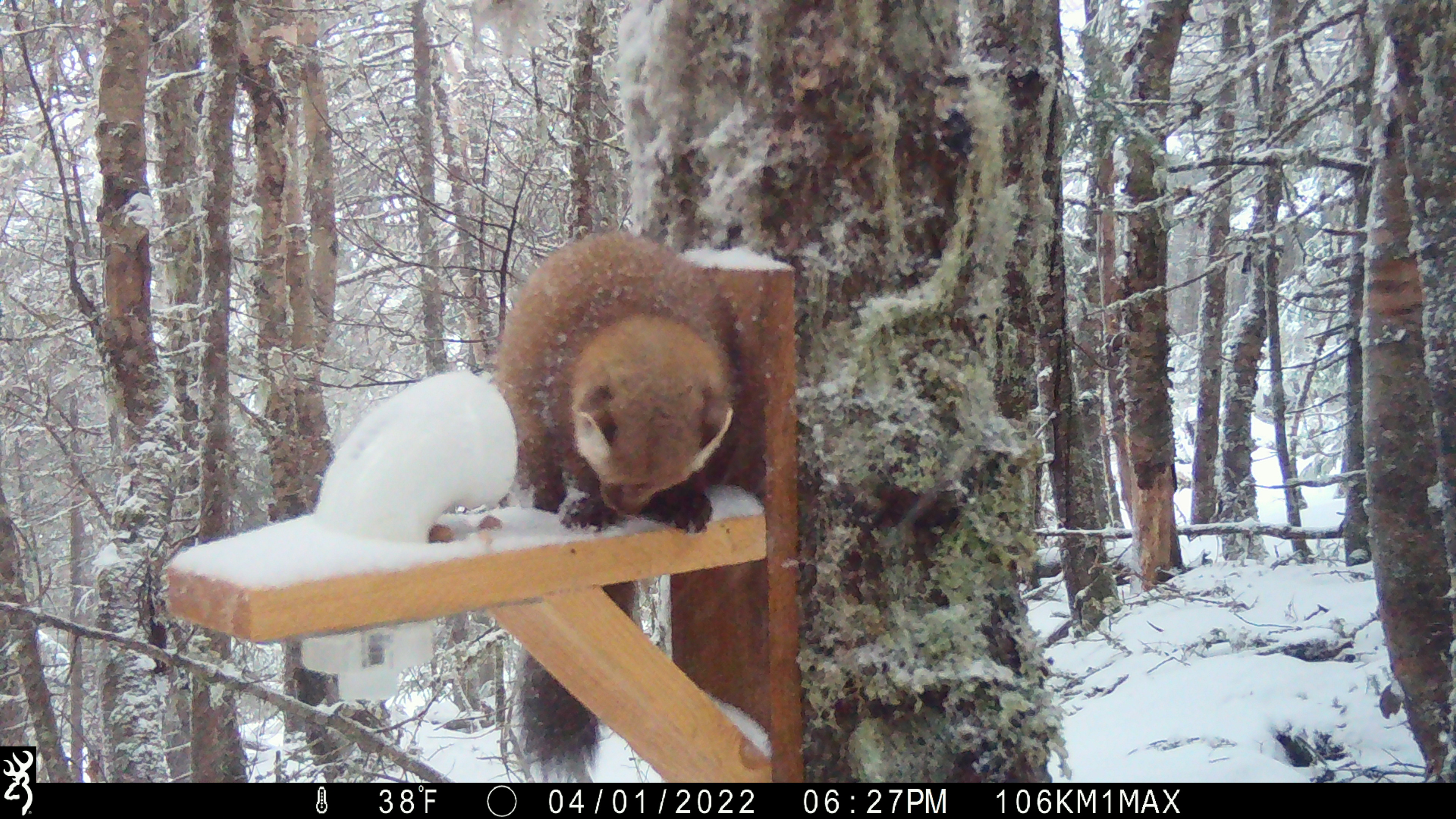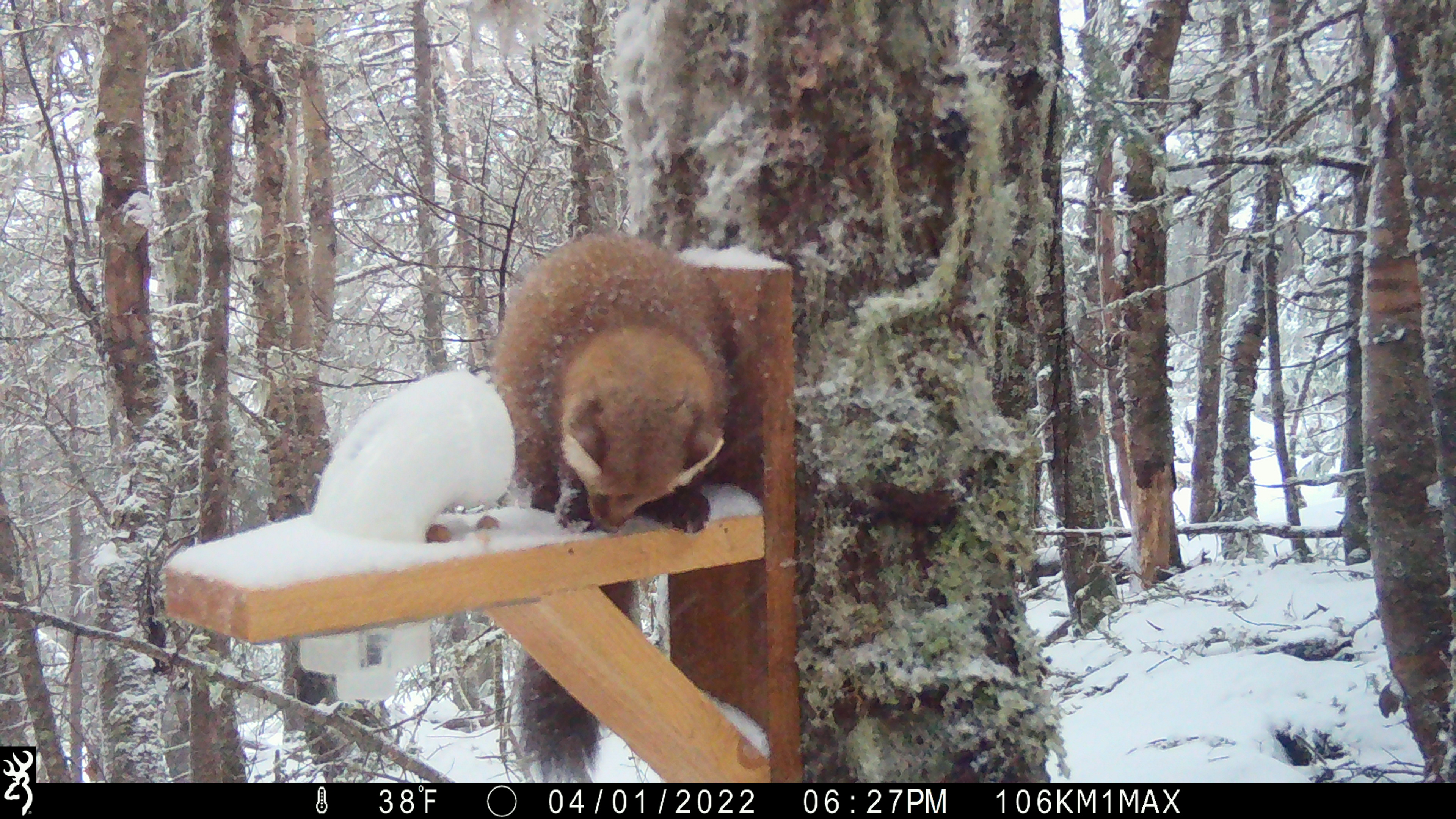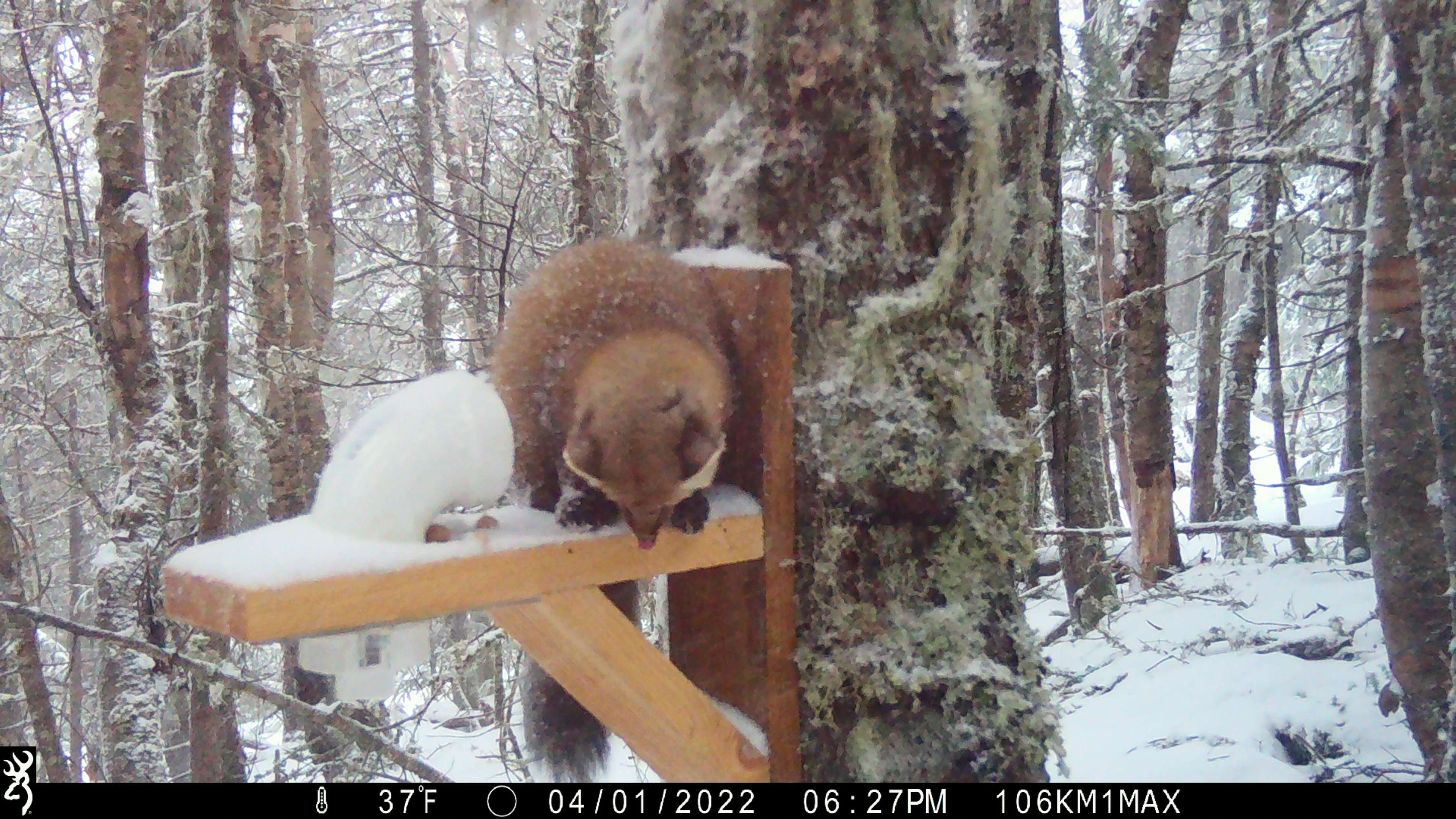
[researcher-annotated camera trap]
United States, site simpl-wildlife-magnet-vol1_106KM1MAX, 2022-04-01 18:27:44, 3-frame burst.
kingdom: Animalia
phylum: Chordata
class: Mammalia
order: Carnivora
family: Mustelidae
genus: Martes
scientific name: Martes americana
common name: american marten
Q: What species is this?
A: American marten (Martes americana).